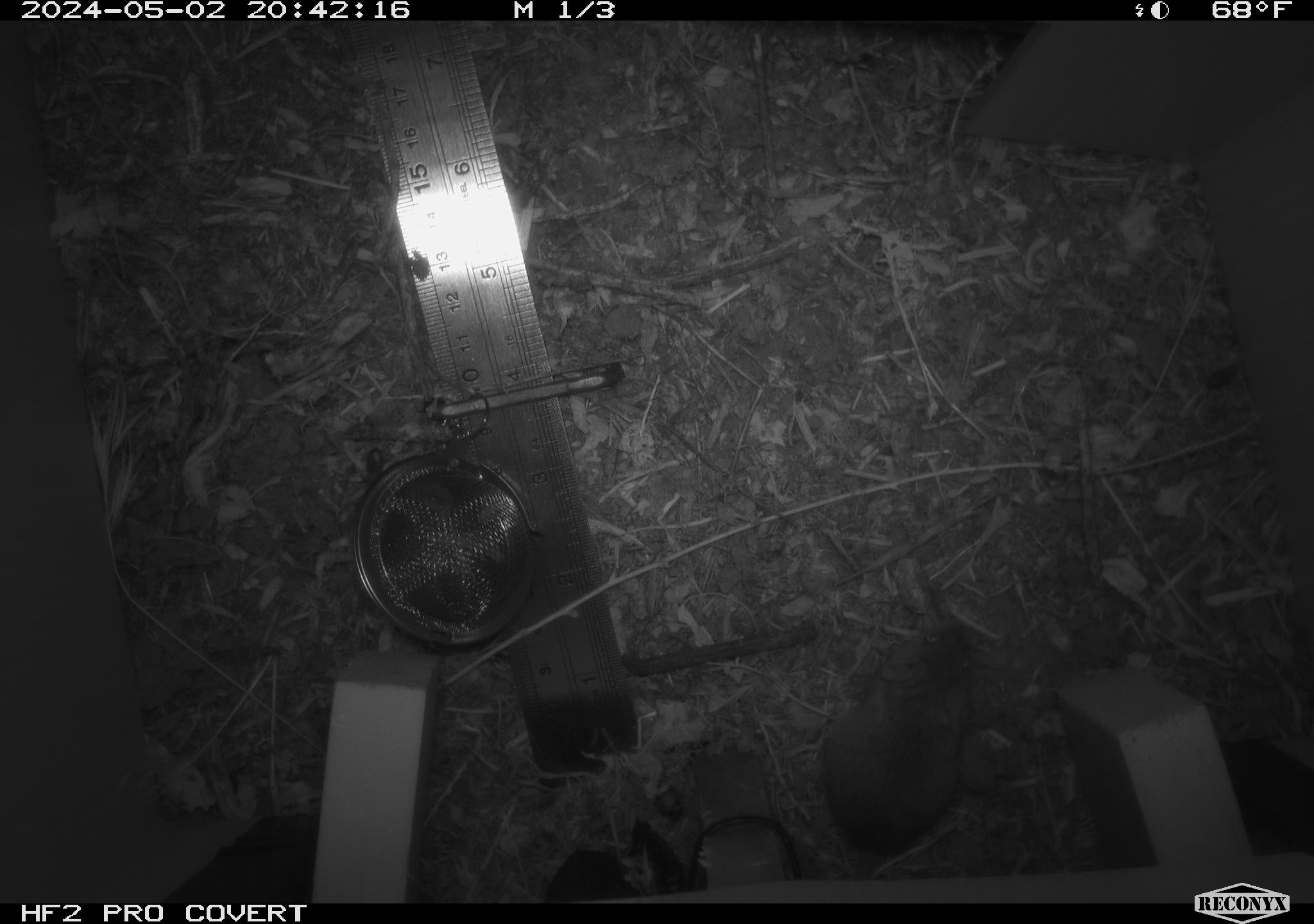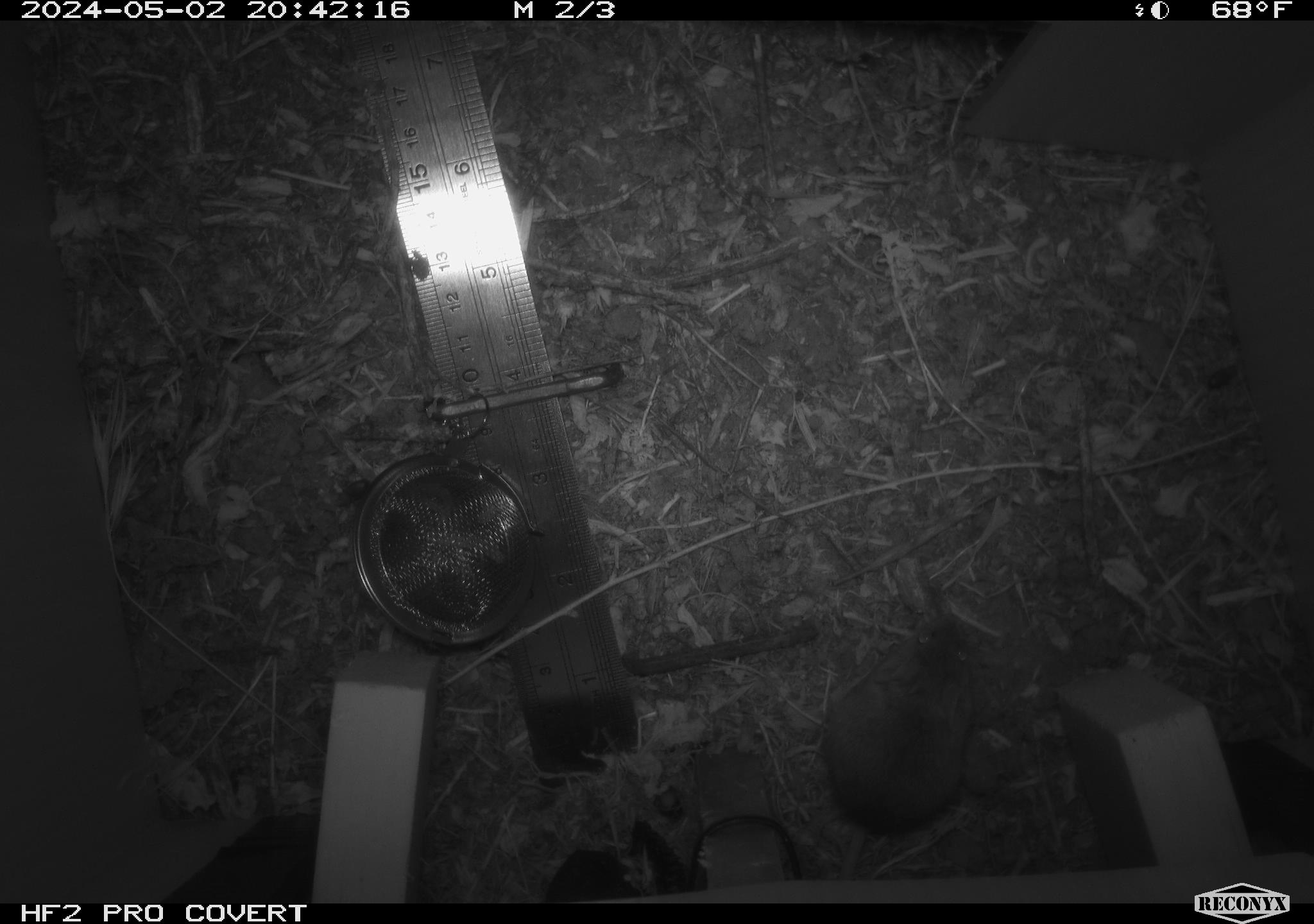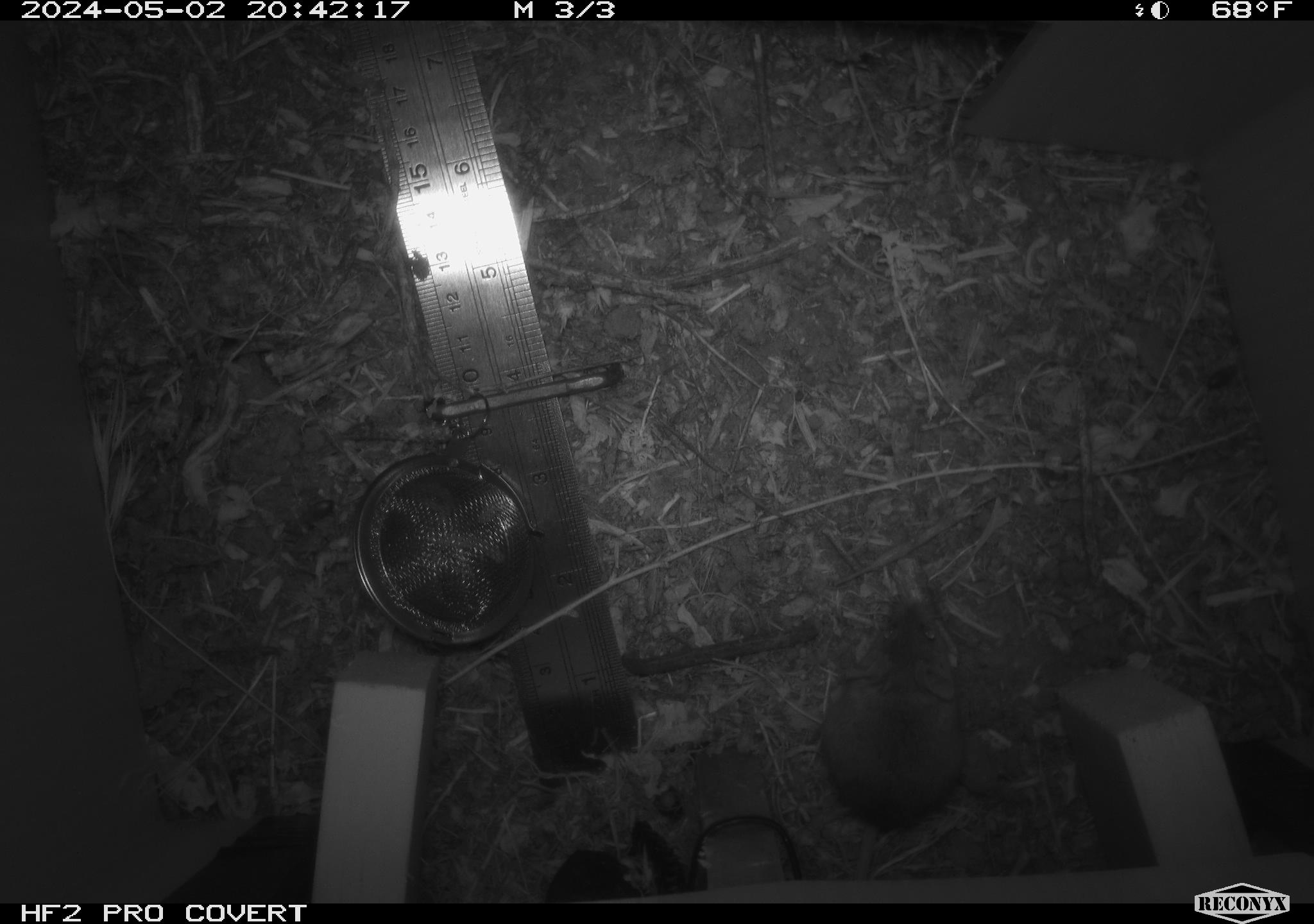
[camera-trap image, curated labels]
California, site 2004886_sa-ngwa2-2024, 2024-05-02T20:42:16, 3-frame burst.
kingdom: Animalia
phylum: Chordata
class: Mammalia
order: Rodentia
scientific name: Rodentia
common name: mouse species